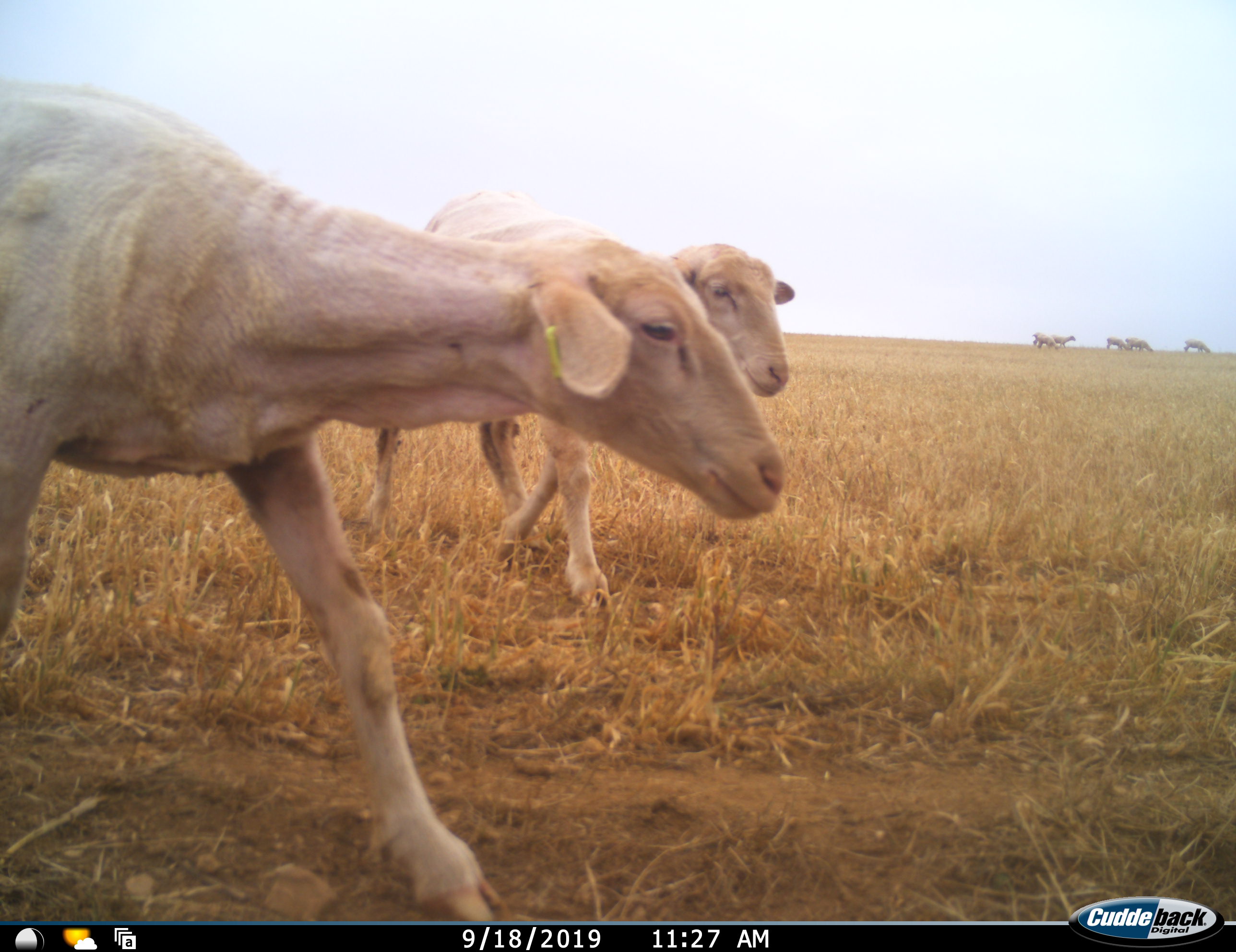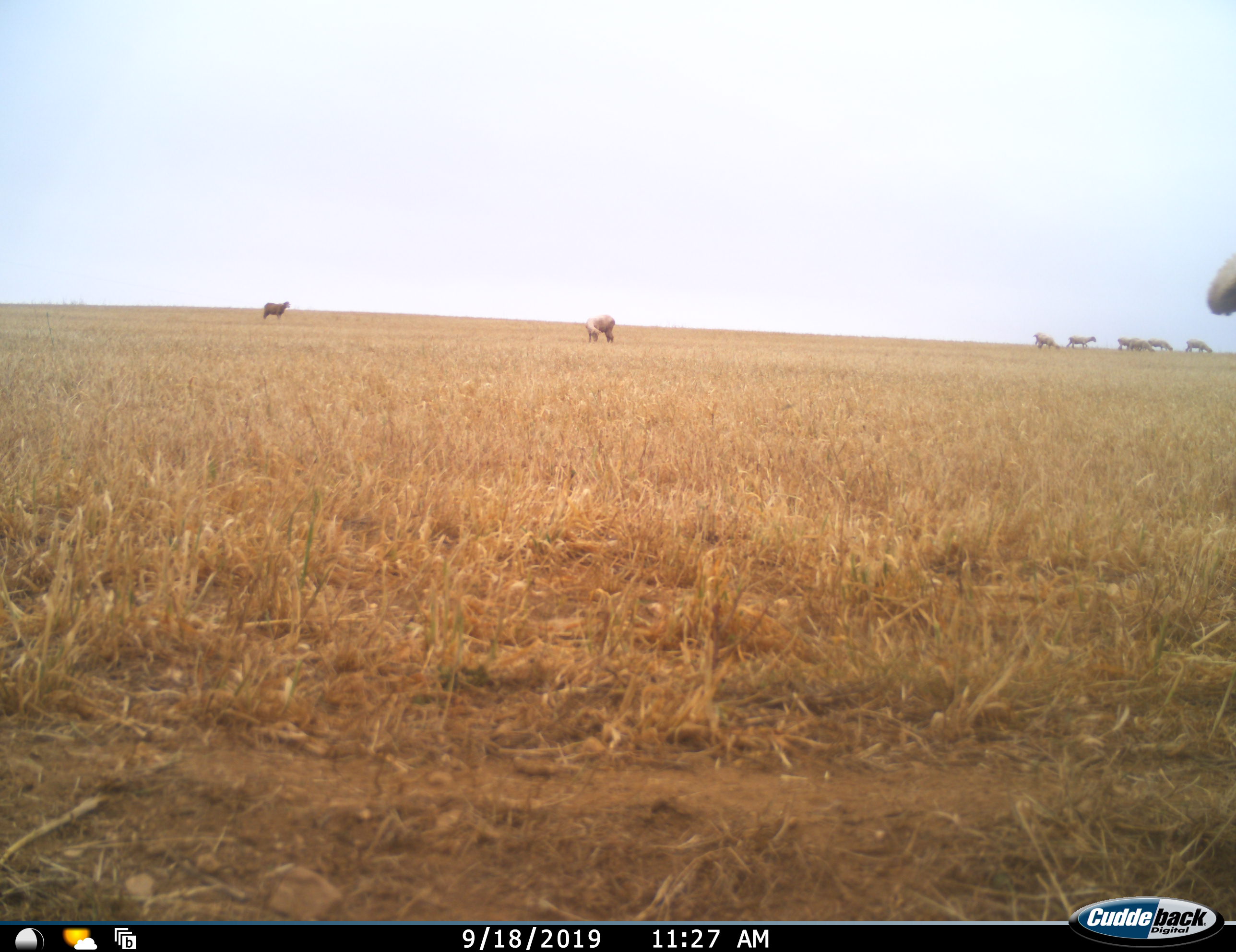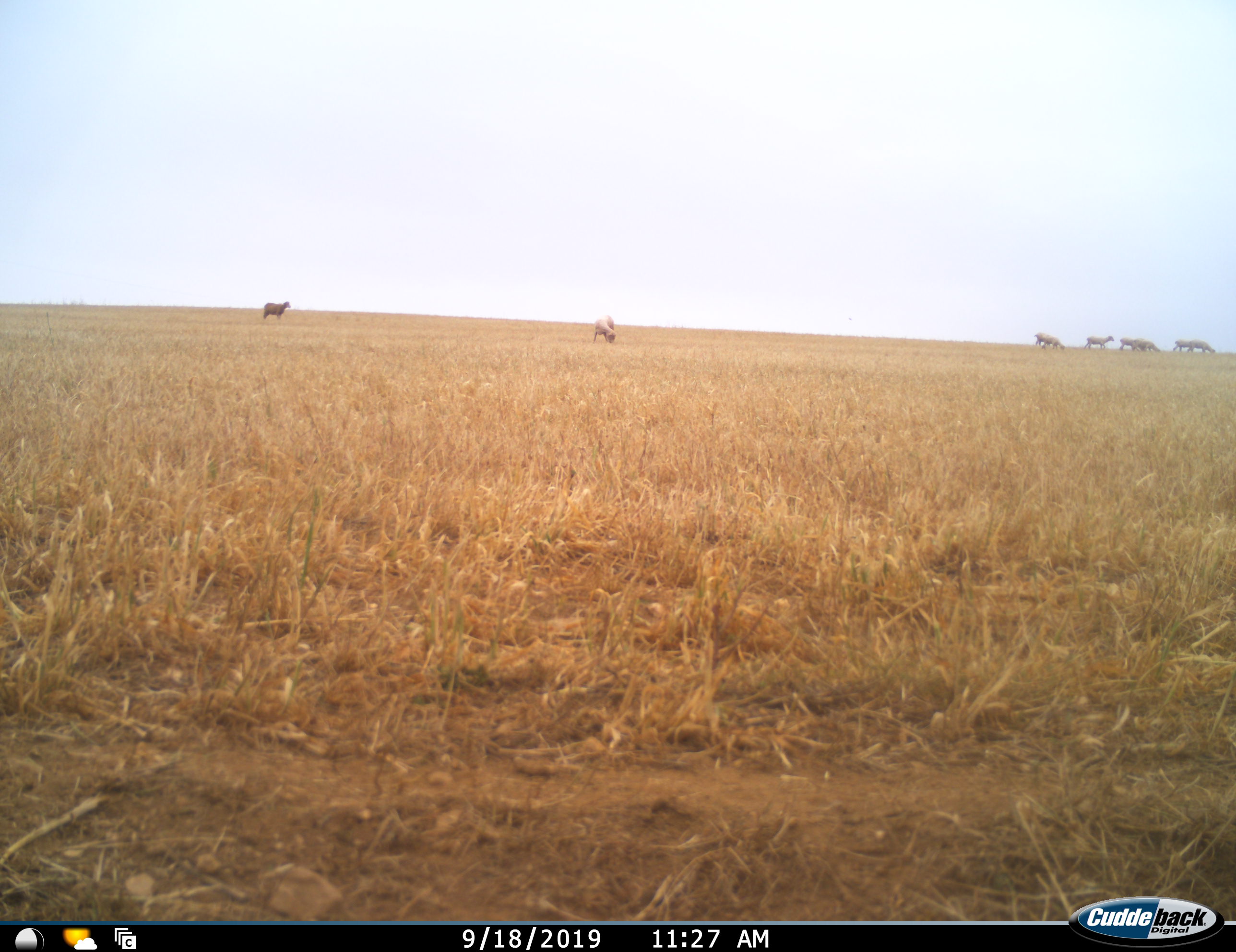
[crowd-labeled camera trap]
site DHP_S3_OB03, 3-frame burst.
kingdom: Animalia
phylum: Chordata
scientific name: Vertebrata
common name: domestic animal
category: domesticanimal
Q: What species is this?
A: Domesticanimal (domestic animal) (Vertebrata).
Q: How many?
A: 10.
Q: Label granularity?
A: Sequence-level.